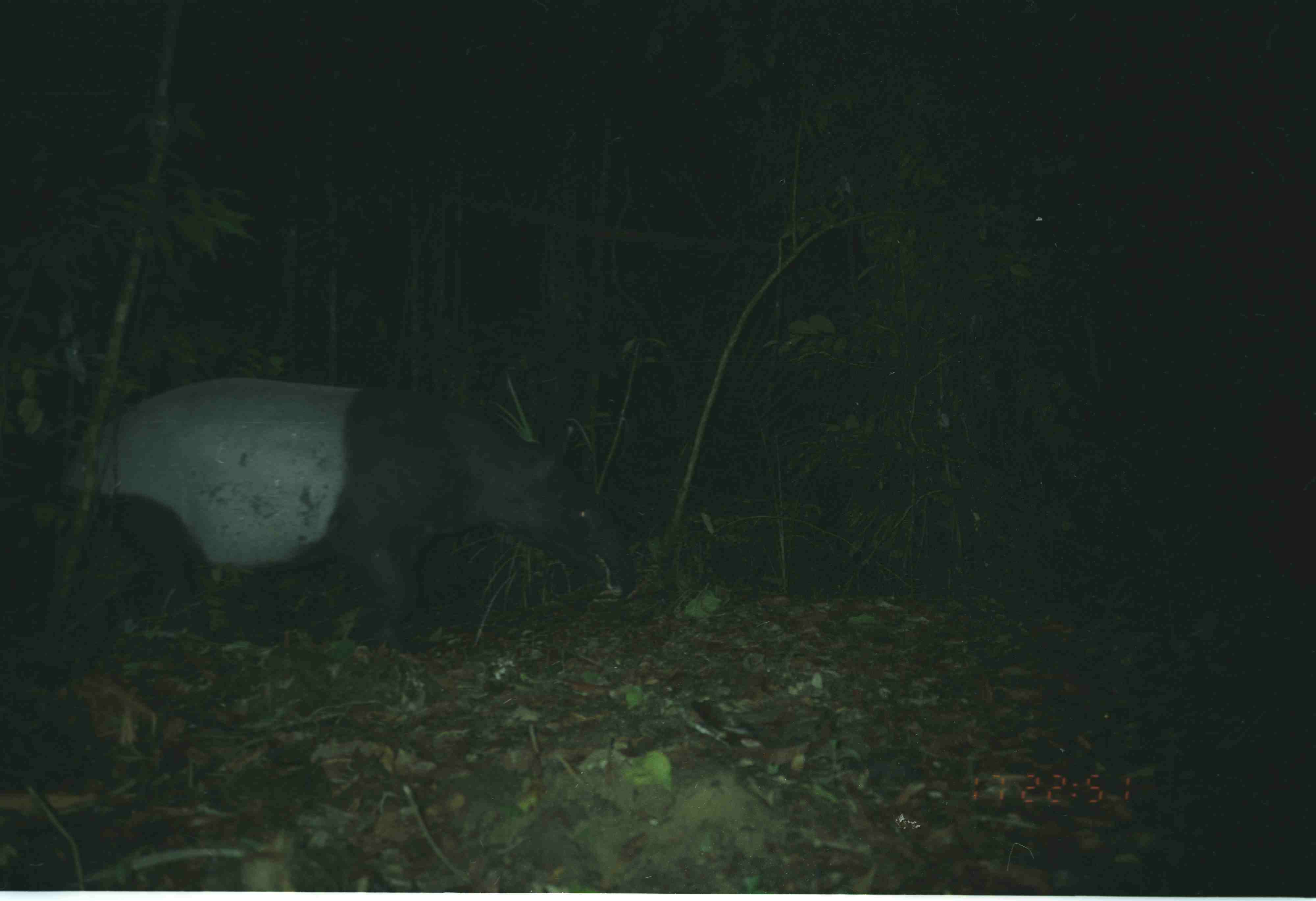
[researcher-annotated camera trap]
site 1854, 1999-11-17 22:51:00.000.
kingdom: Animalia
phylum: Chordata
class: Mammalia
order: Perissodactyla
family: Tapiridae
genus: Tapirus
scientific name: Tapirus indicus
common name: malayan tapir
Tapirus indicus (malayan tapir), count 1.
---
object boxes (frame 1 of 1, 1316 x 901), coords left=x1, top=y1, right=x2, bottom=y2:
tapirus indicus: left=51, top=374, right=637, bottom=655